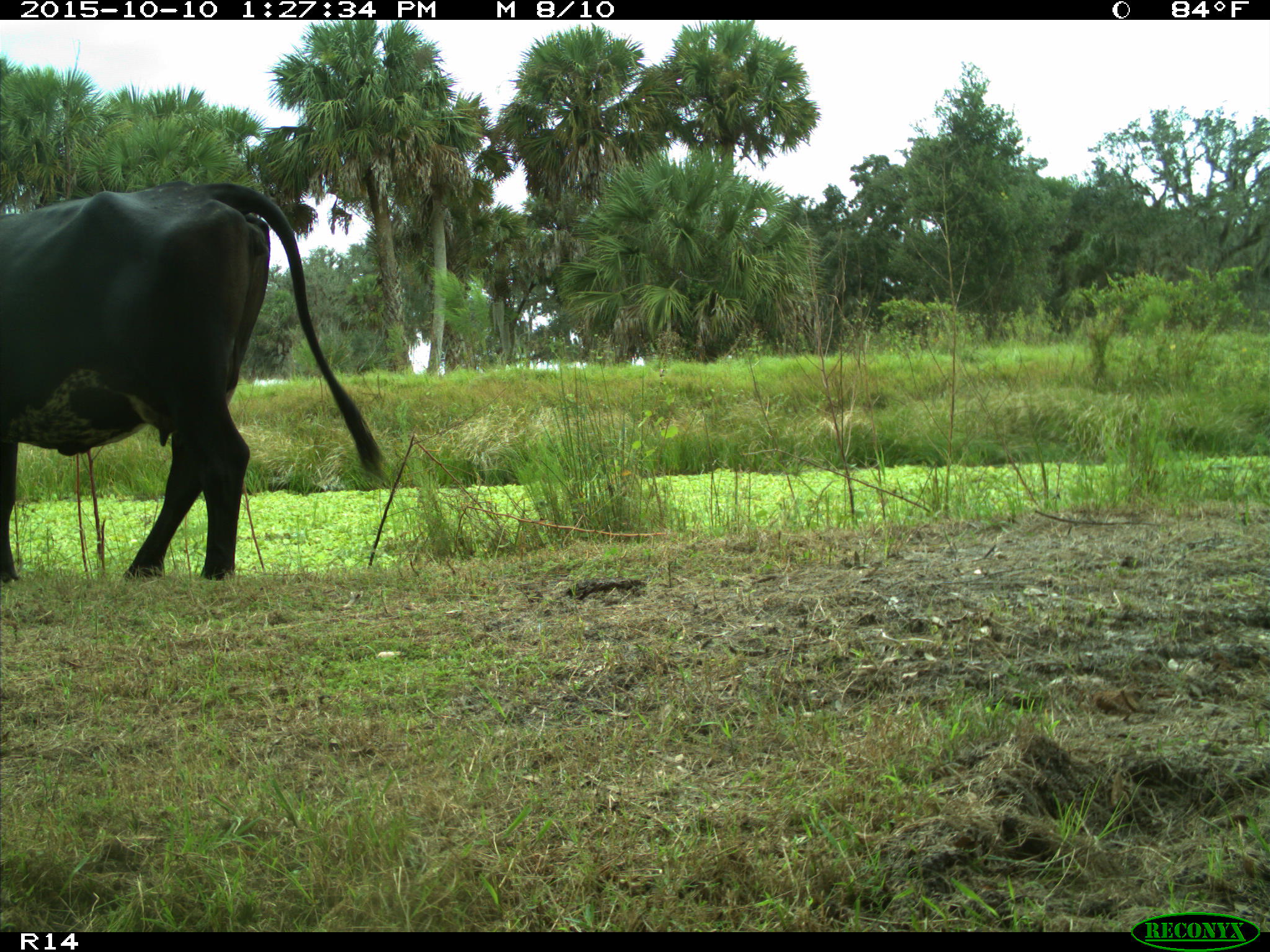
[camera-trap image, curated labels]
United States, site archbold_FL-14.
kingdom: Animalia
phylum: Chordata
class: Mammalia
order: Artiodactyla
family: Bovidae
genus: Bos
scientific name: Bos taurus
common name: domestic cow